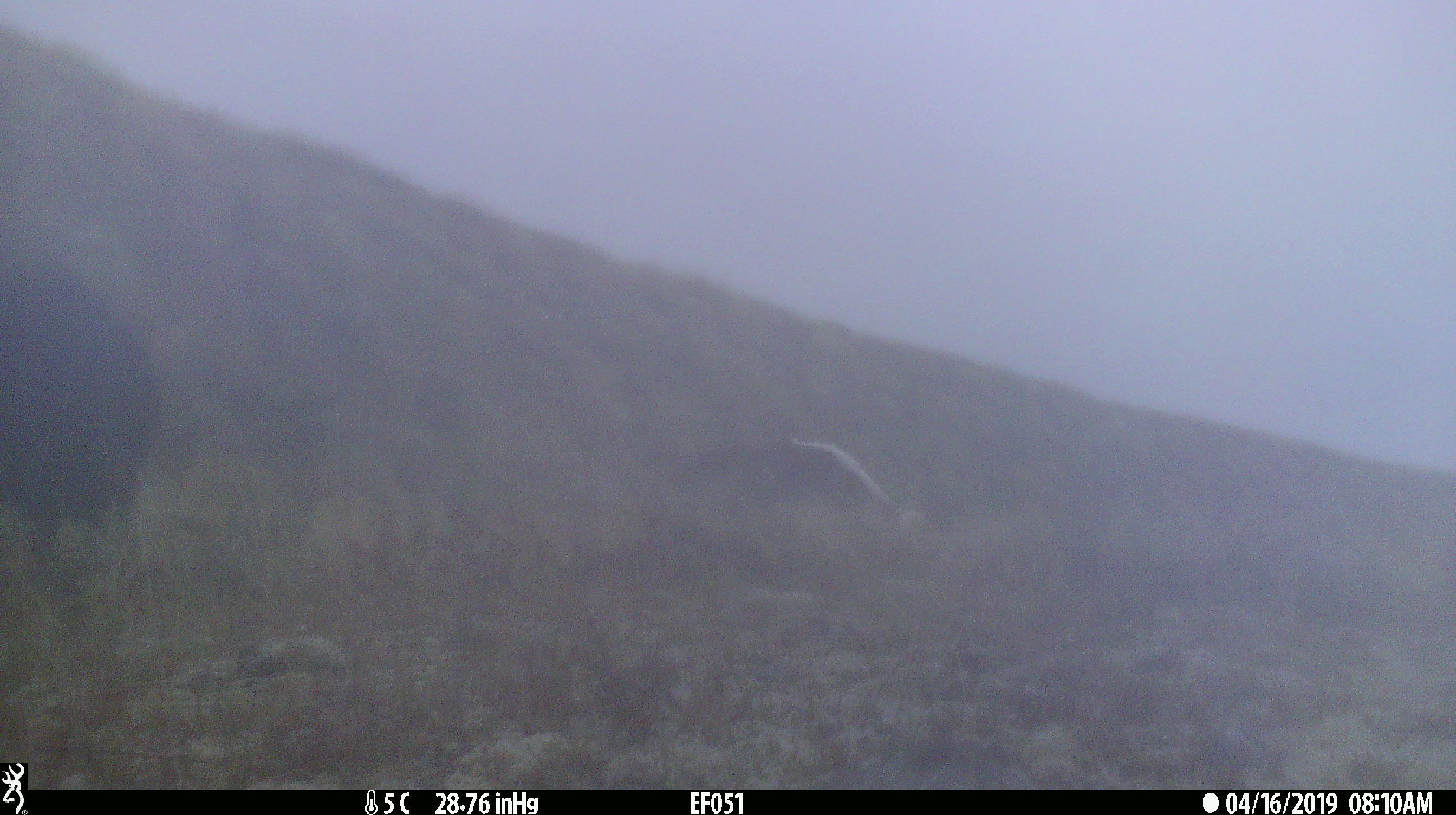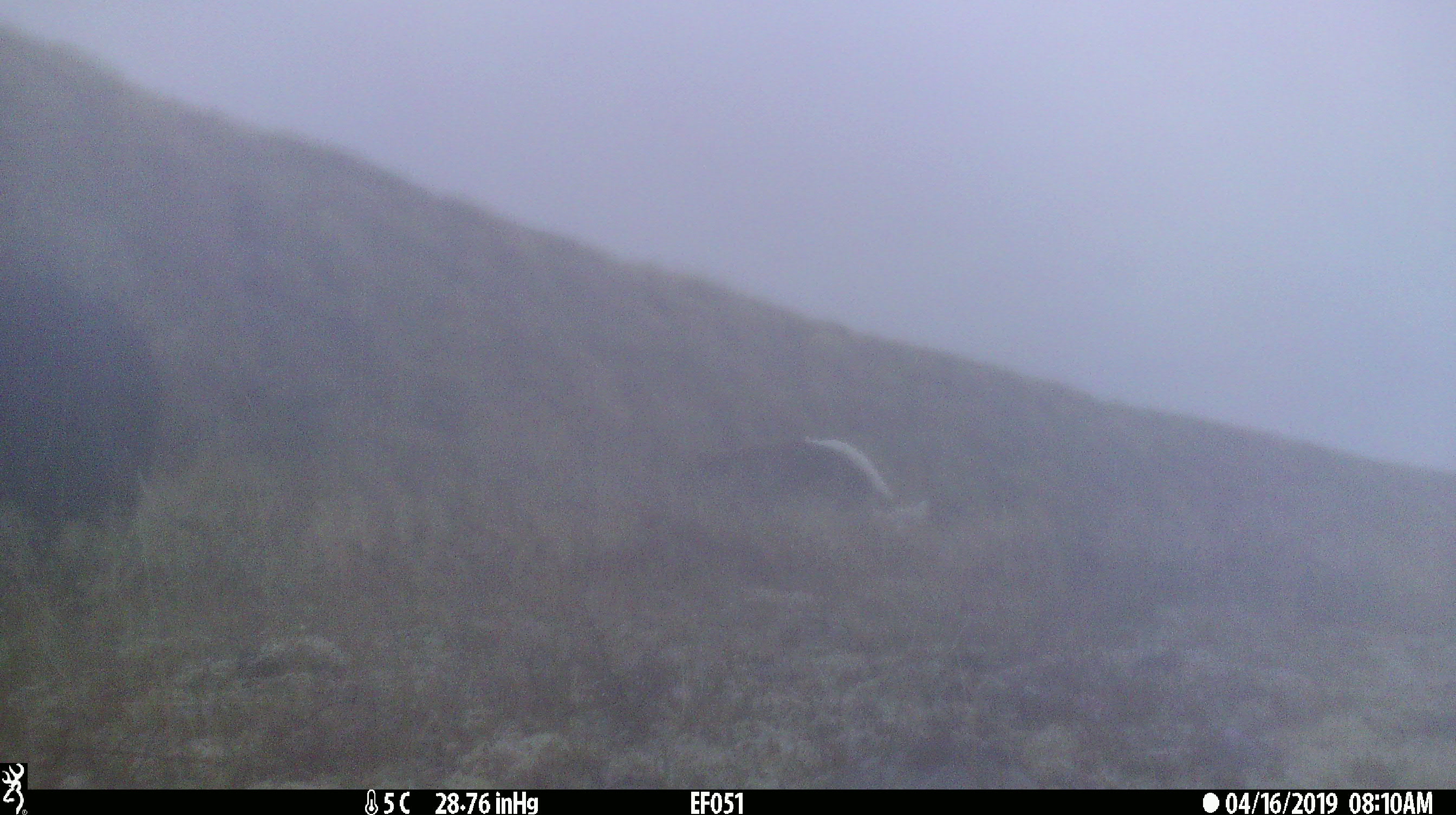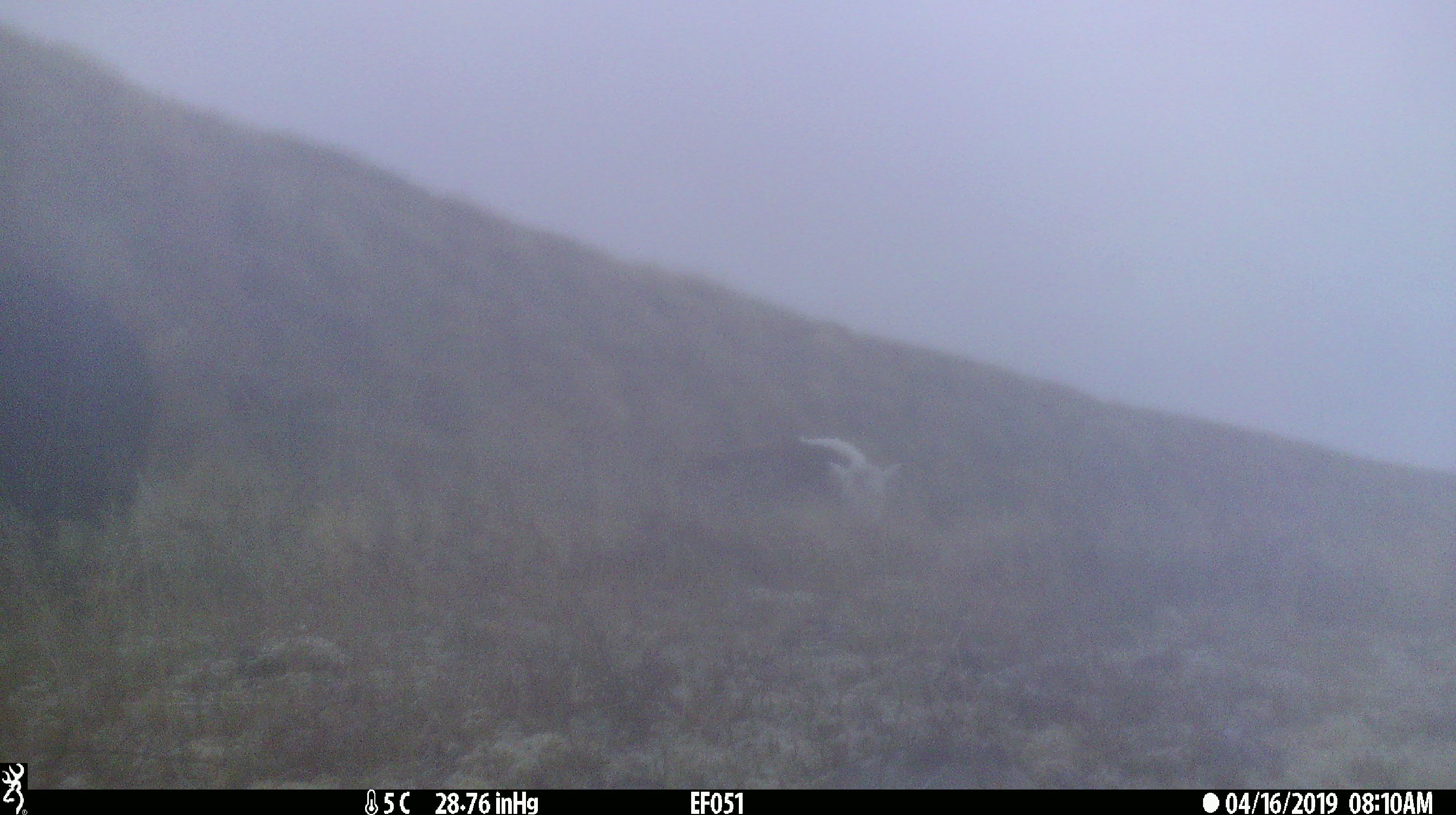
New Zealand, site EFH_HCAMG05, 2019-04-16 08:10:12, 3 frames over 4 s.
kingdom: Animalia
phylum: Chordata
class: Mammalia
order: Artiodactyla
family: Bovidae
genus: Bos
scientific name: Bos taurus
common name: domestic cow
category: cow